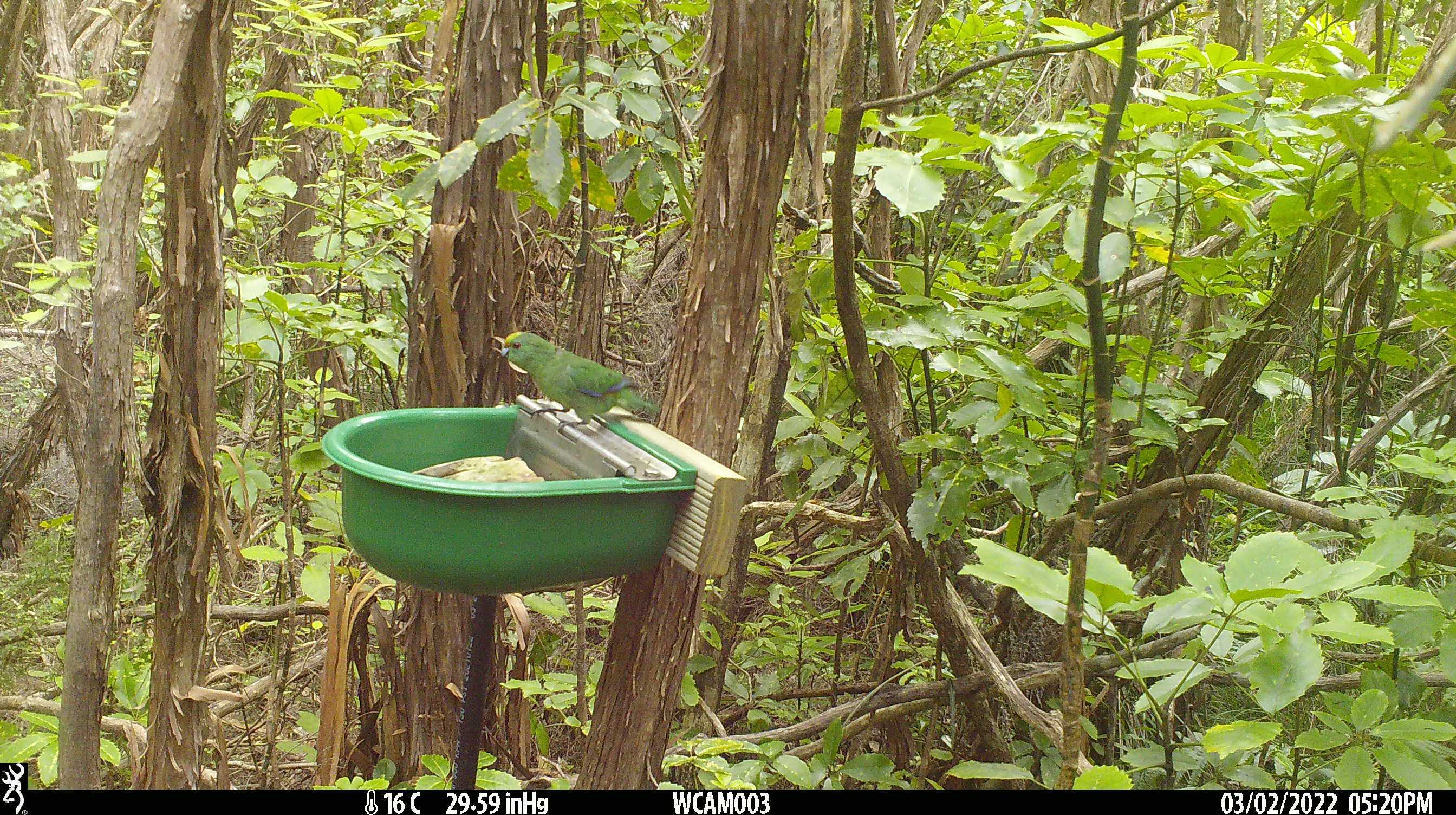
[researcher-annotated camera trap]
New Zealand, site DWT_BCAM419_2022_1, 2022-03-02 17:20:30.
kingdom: Animalia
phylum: Chordata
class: Aves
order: Psittaciformes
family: Psittaculidae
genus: Cyanoramphus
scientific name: Cyanoramphus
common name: parakeet